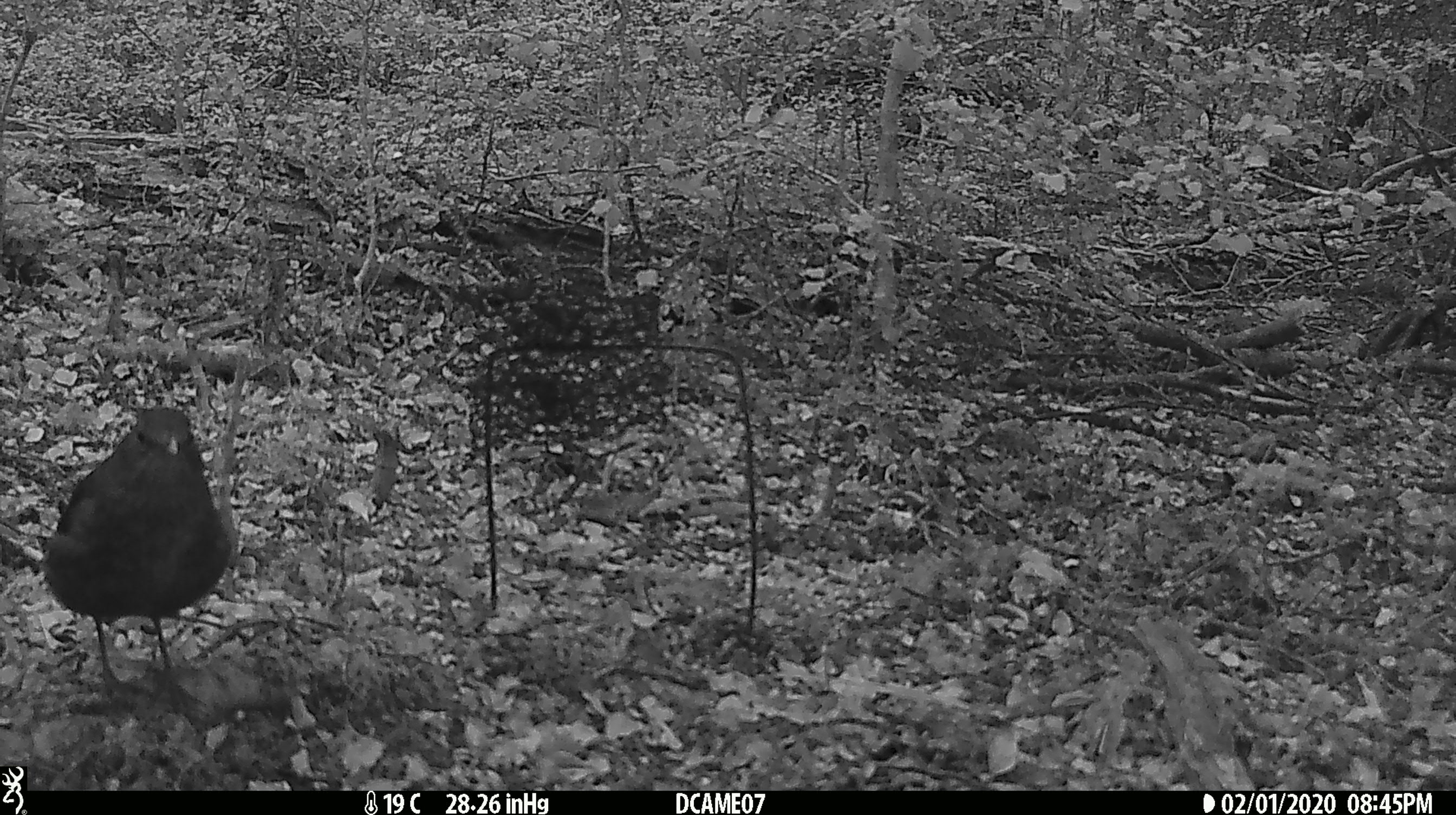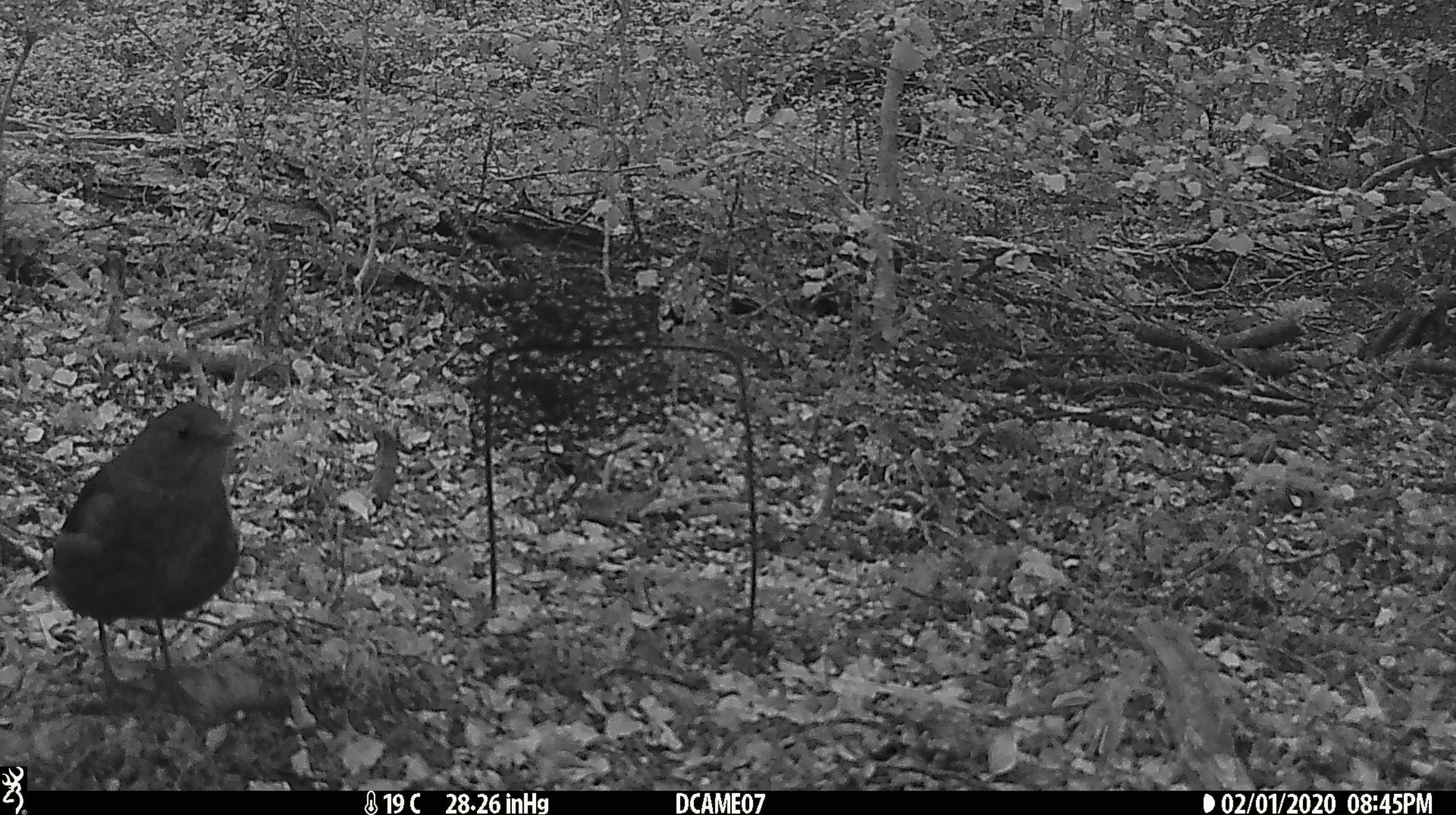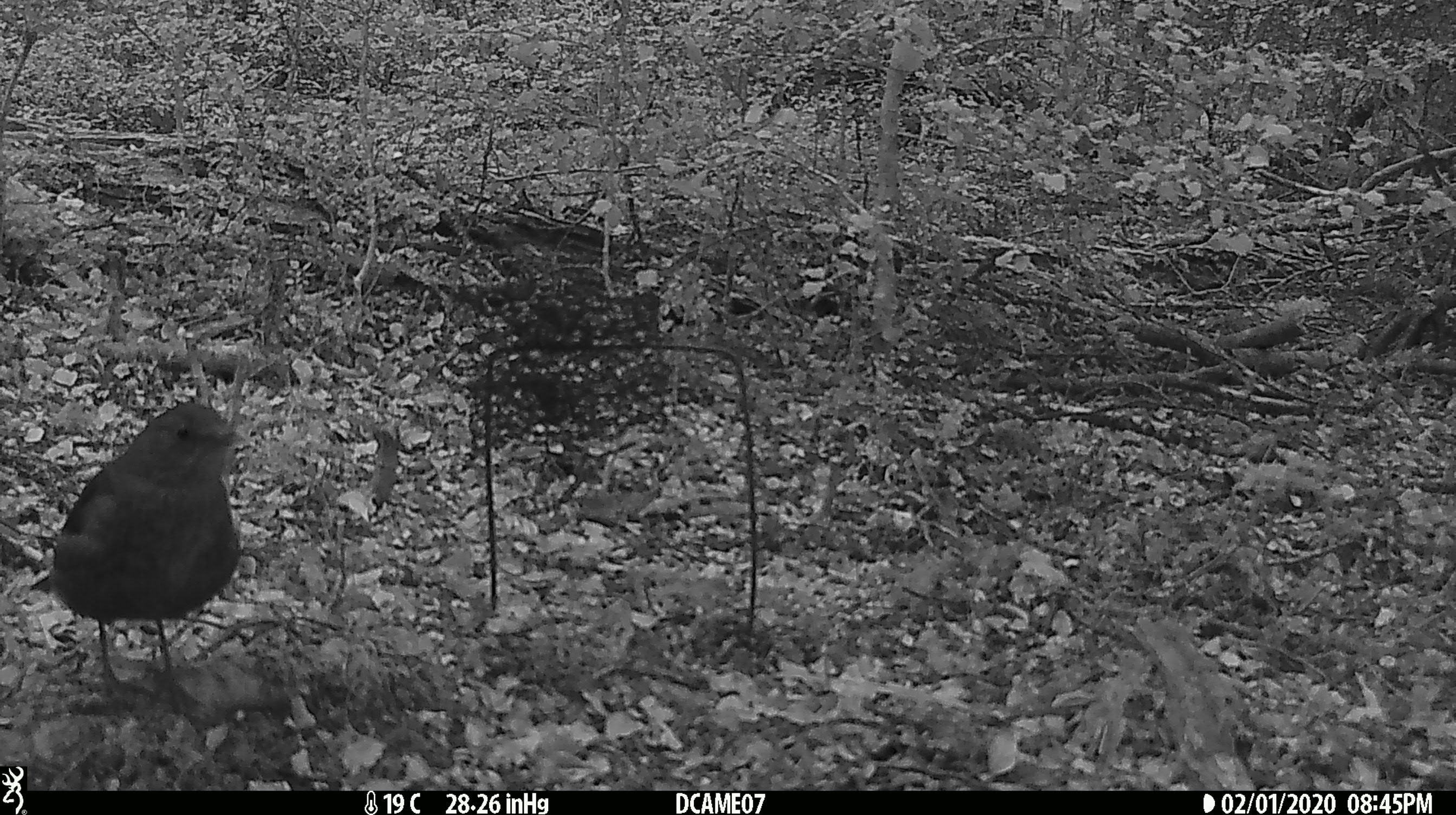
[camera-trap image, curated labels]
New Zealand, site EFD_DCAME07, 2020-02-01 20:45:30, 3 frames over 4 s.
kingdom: Animalia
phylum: Chordata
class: Aves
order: Passeriformes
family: Turdidae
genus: Turdus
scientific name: Turdus merula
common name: eurasian blackbird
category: blackbird